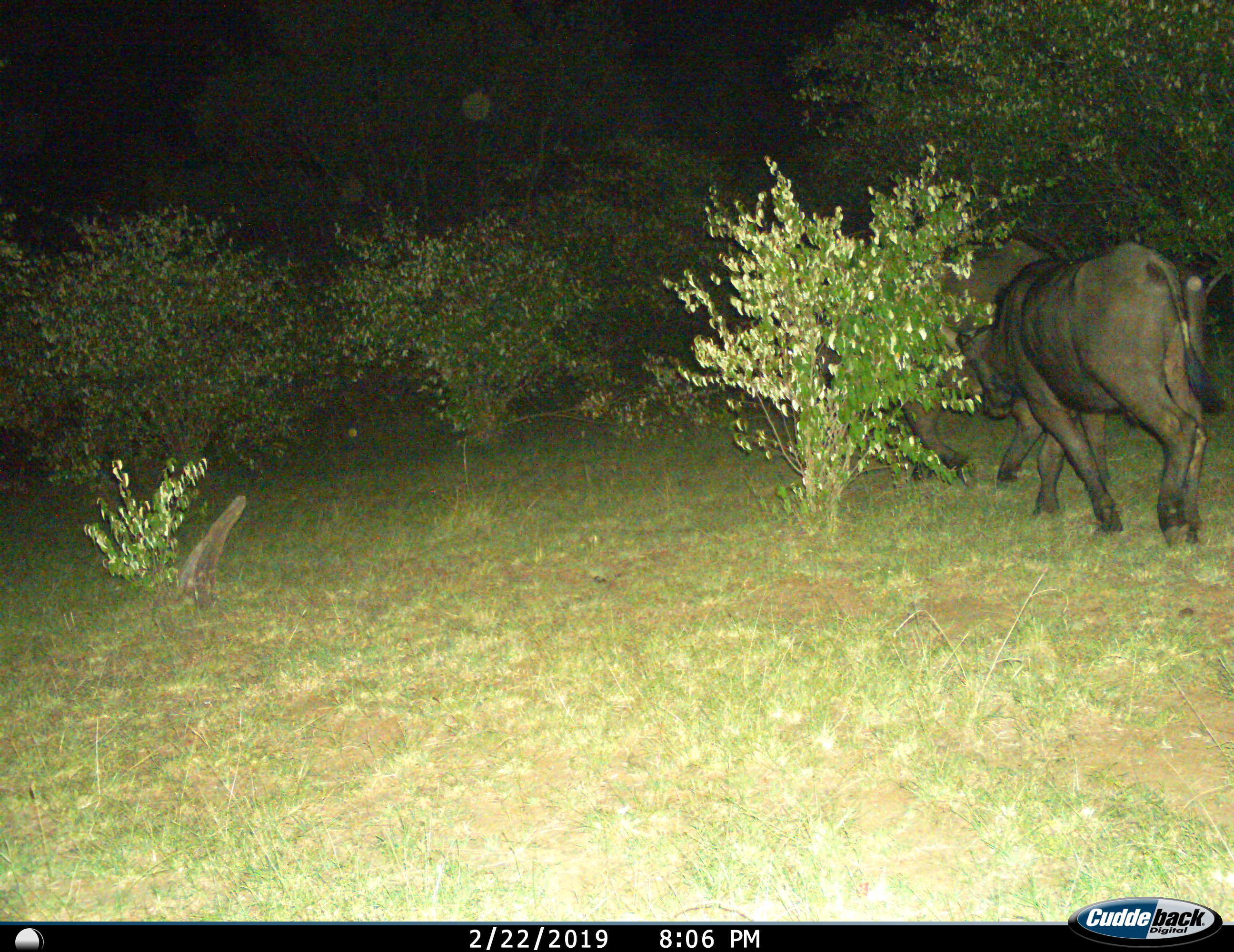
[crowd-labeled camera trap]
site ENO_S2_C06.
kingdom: Animalia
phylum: Chordata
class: Mammalia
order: Artiodactyla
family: Bovidae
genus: Syncerus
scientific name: Syncerus caffer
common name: african buffalo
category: buffalo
Buffalo (african buffalo) (Syncerus caffer), count 2. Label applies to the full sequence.